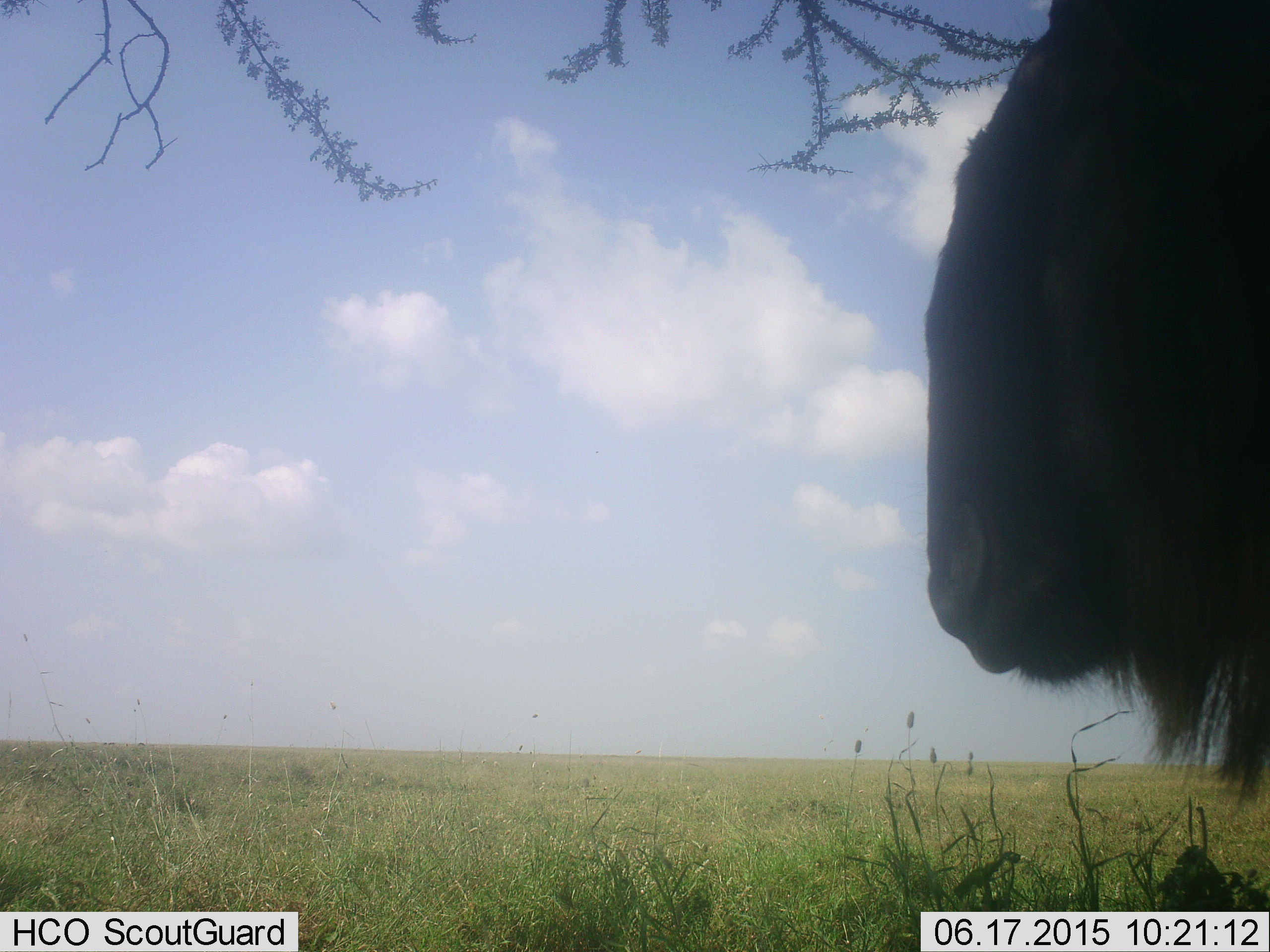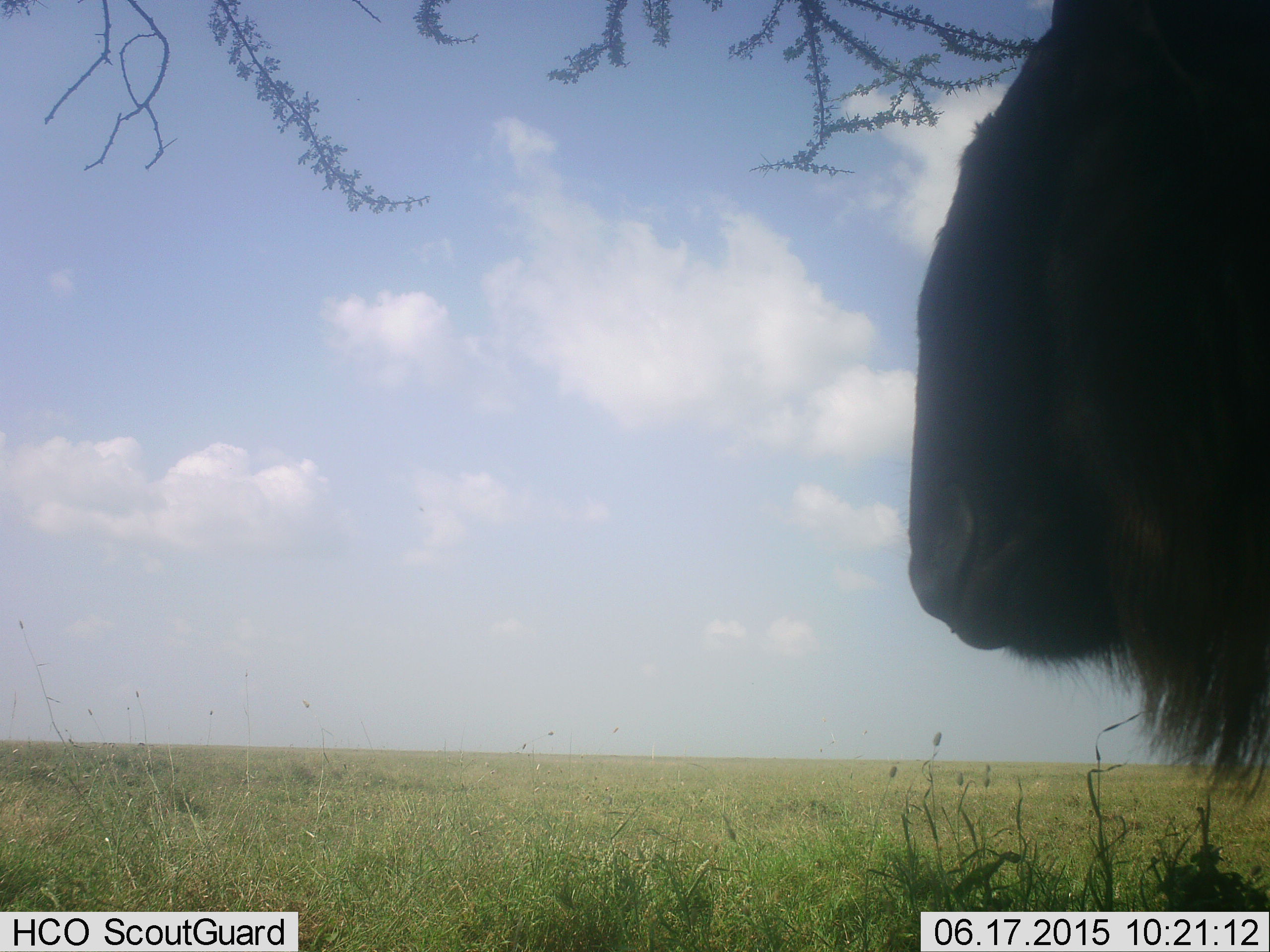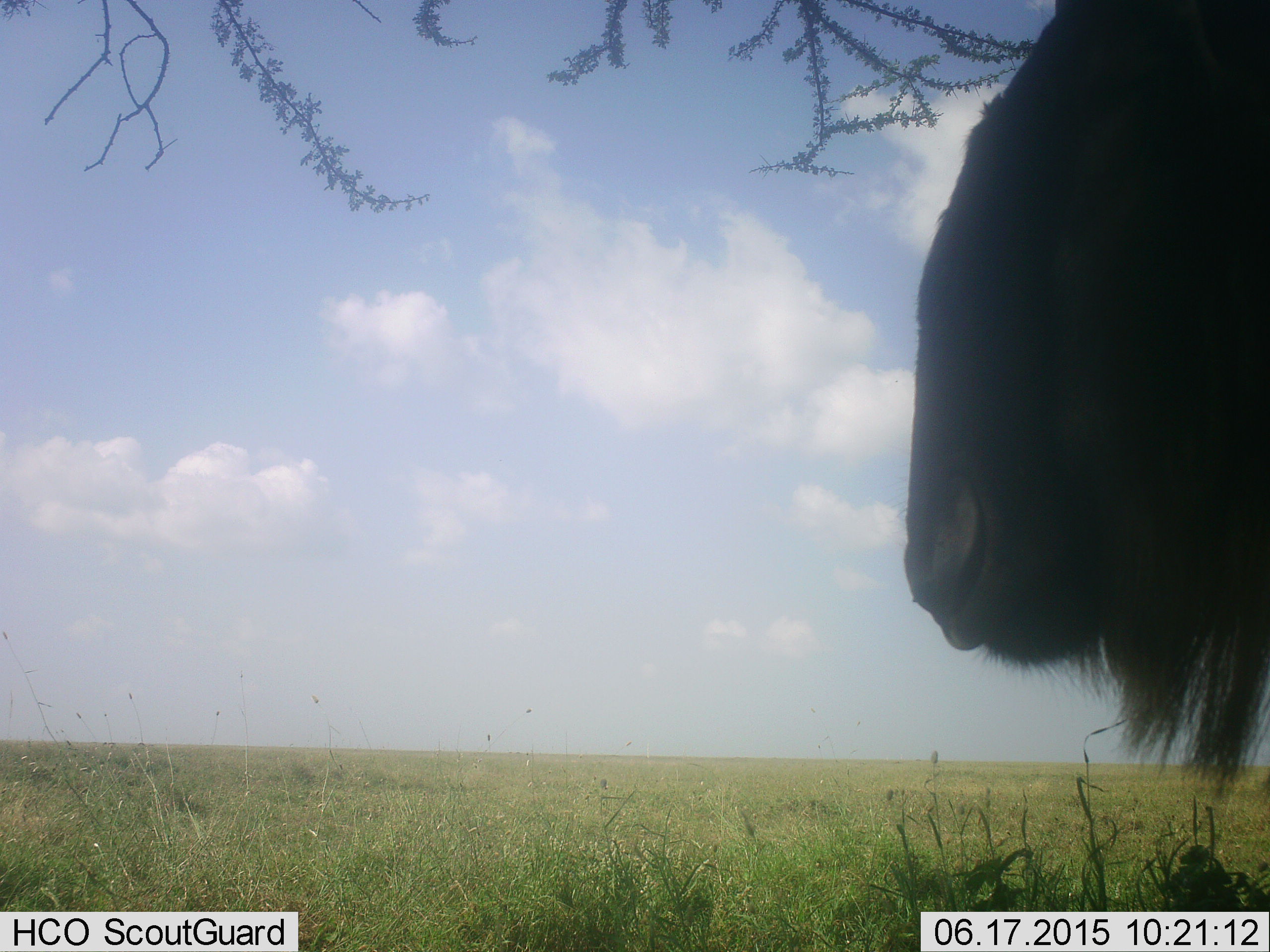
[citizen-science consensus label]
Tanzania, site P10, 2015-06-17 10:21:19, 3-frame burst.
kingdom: Animalia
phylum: Chordata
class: Mammalia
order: Artiodactyla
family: Bovidae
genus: Connochaetes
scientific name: Connochaetes taurinus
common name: blue wildebeest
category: wildebeest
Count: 1.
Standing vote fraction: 90%.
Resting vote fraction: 0%.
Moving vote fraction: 0%.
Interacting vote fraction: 0%.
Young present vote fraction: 0%.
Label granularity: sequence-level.